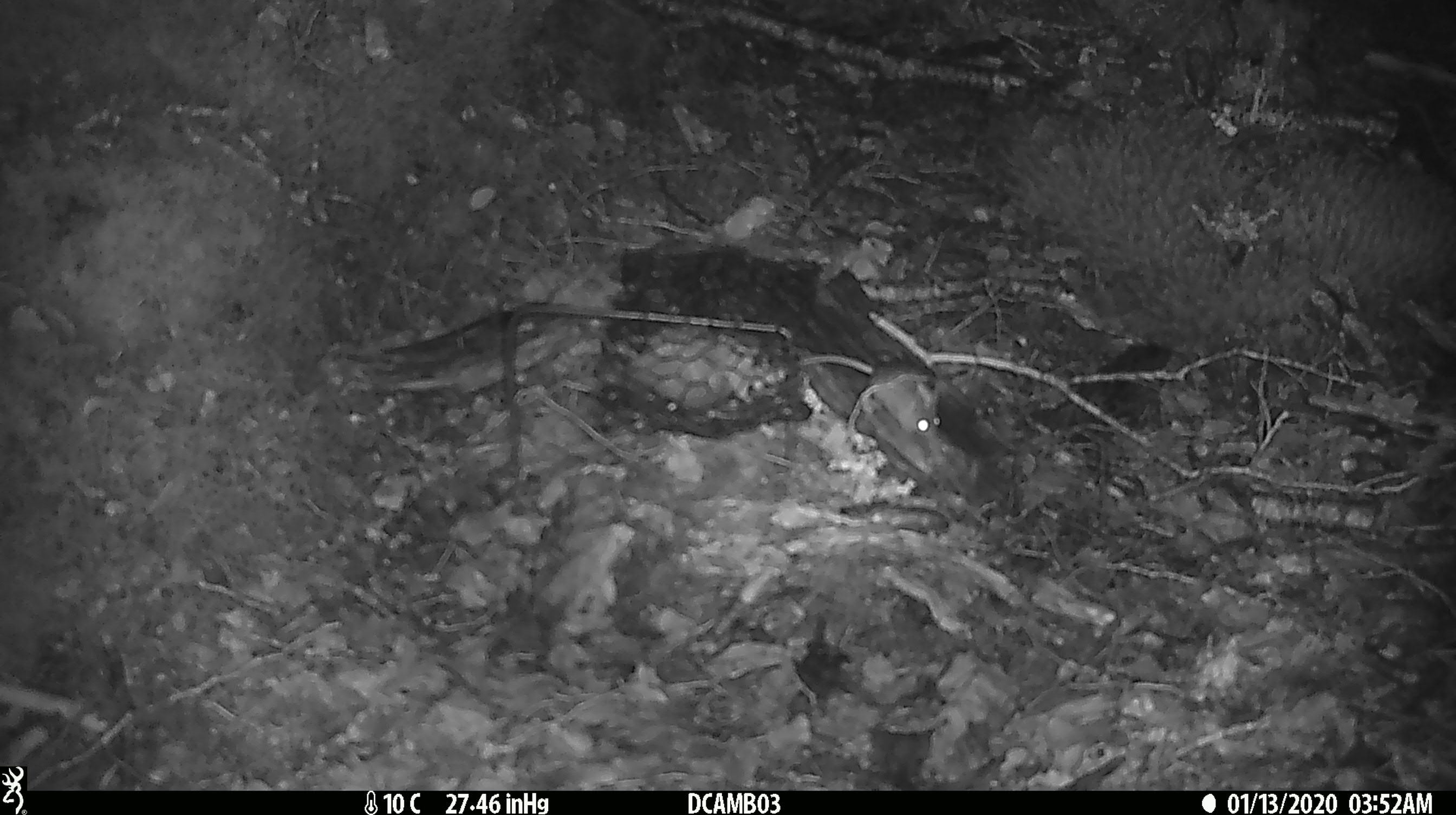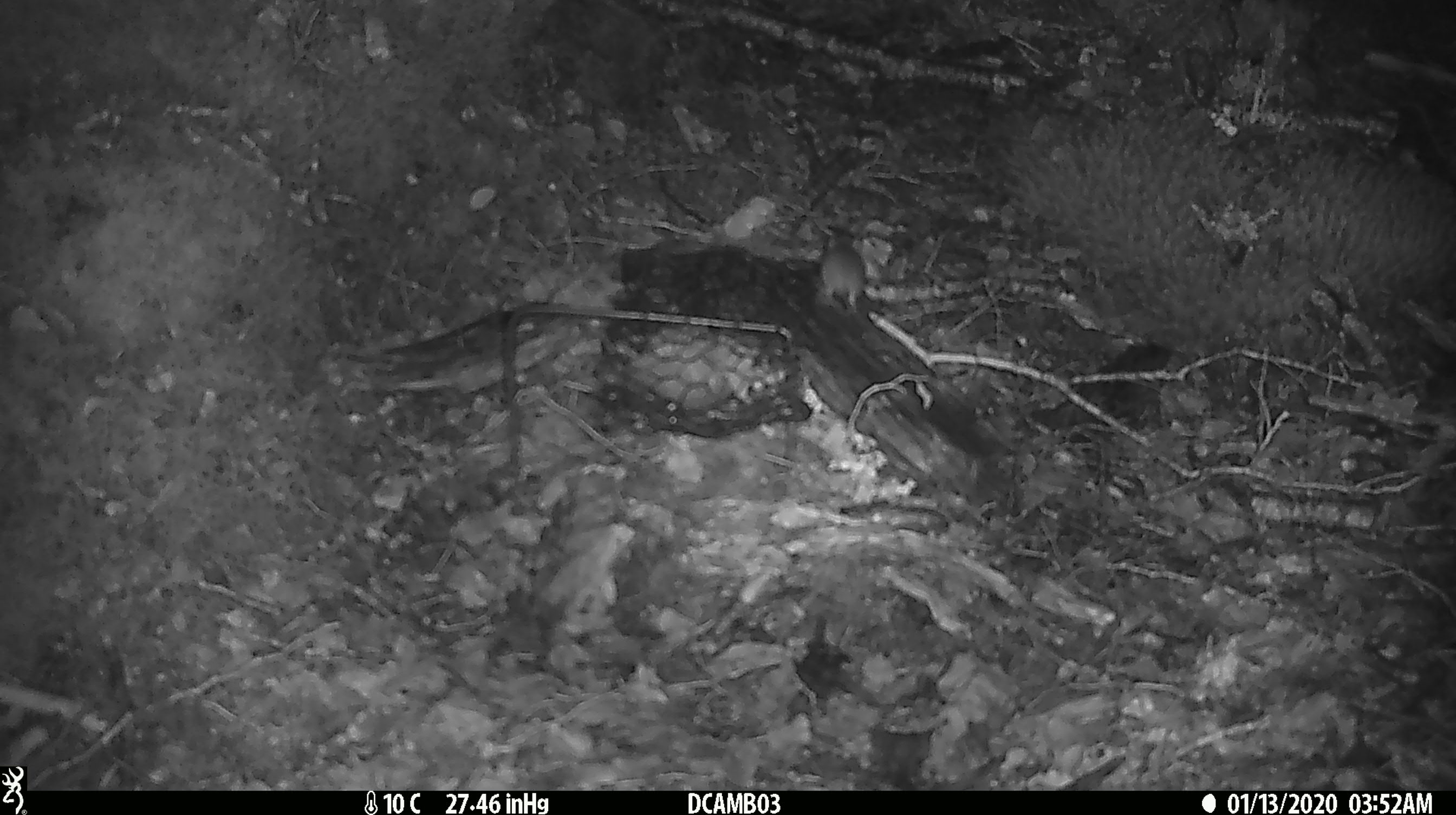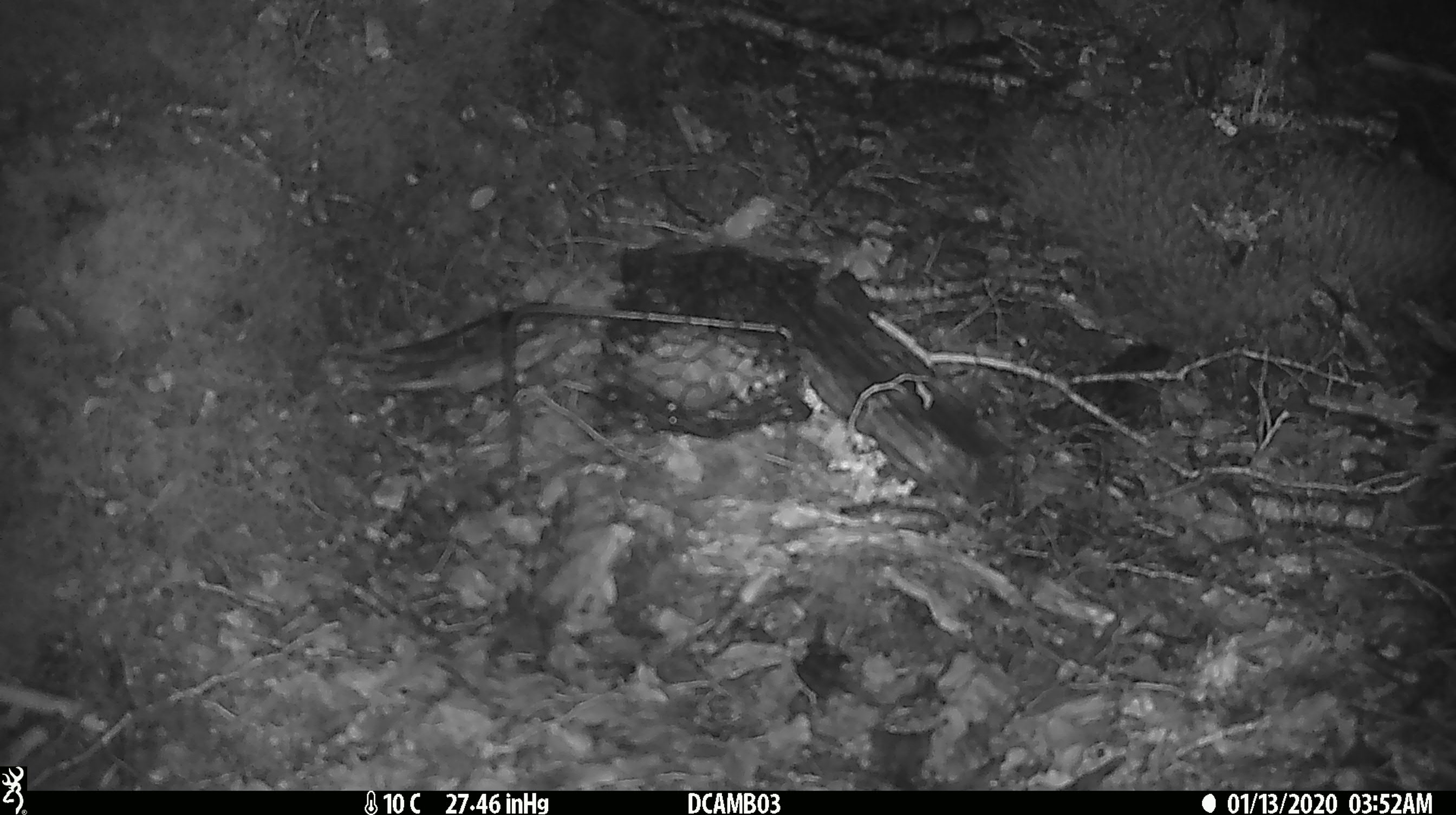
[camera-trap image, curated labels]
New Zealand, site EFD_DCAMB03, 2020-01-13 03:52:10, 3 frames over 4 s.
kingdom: Animalia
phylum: Chordata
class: Mammalia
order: Rodentia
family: Muridae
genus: Mus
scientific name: Mus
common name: mouse